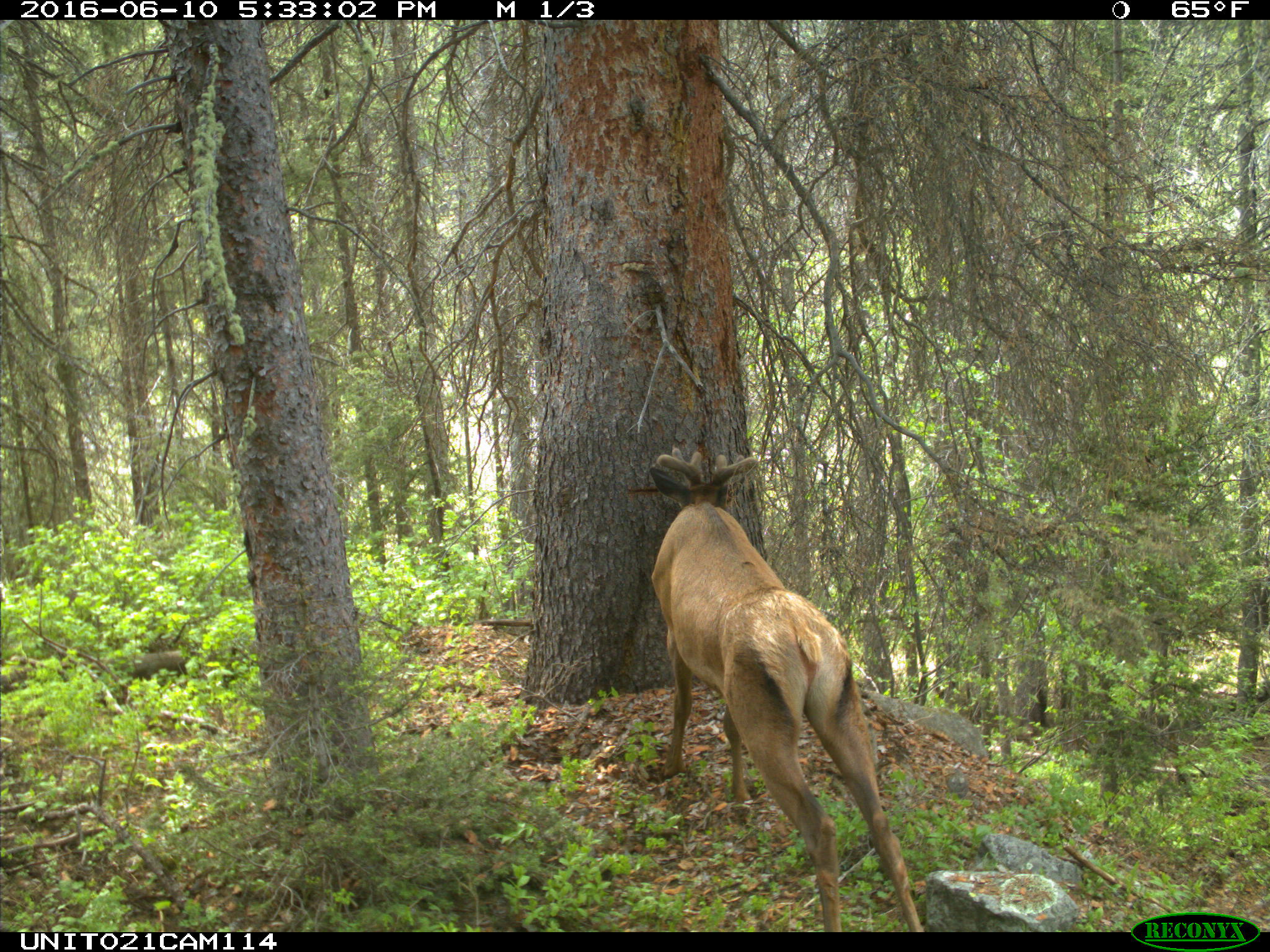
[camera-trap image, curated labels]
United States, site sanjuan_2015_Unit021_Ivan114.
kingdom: Animalia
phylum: Chordata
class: Mammalia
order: Artiodactyla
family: Cervidae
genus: Cervus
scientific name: Cervus elaphus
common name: red deer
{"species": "Cervus elaphus (red deer)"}